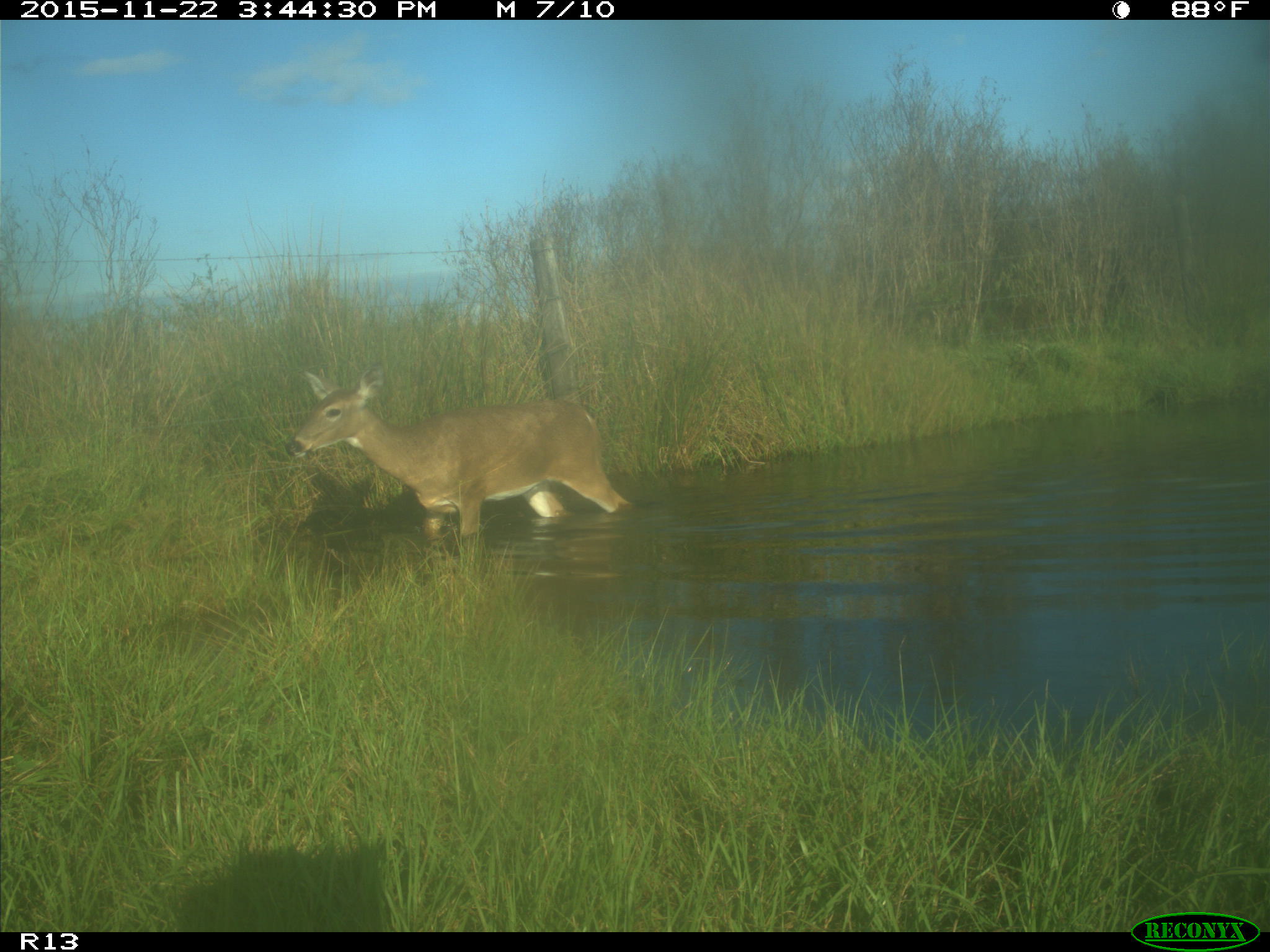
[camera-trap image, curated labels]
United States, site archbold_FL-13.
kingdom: Animalia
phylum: Chordata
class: Mammalia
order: Artiodactyla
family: Cervidae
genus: Odocoileus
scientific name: Odocoileus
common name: deer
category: unidentified deer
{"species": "unidentified deer (deer) (Odocoileus)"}